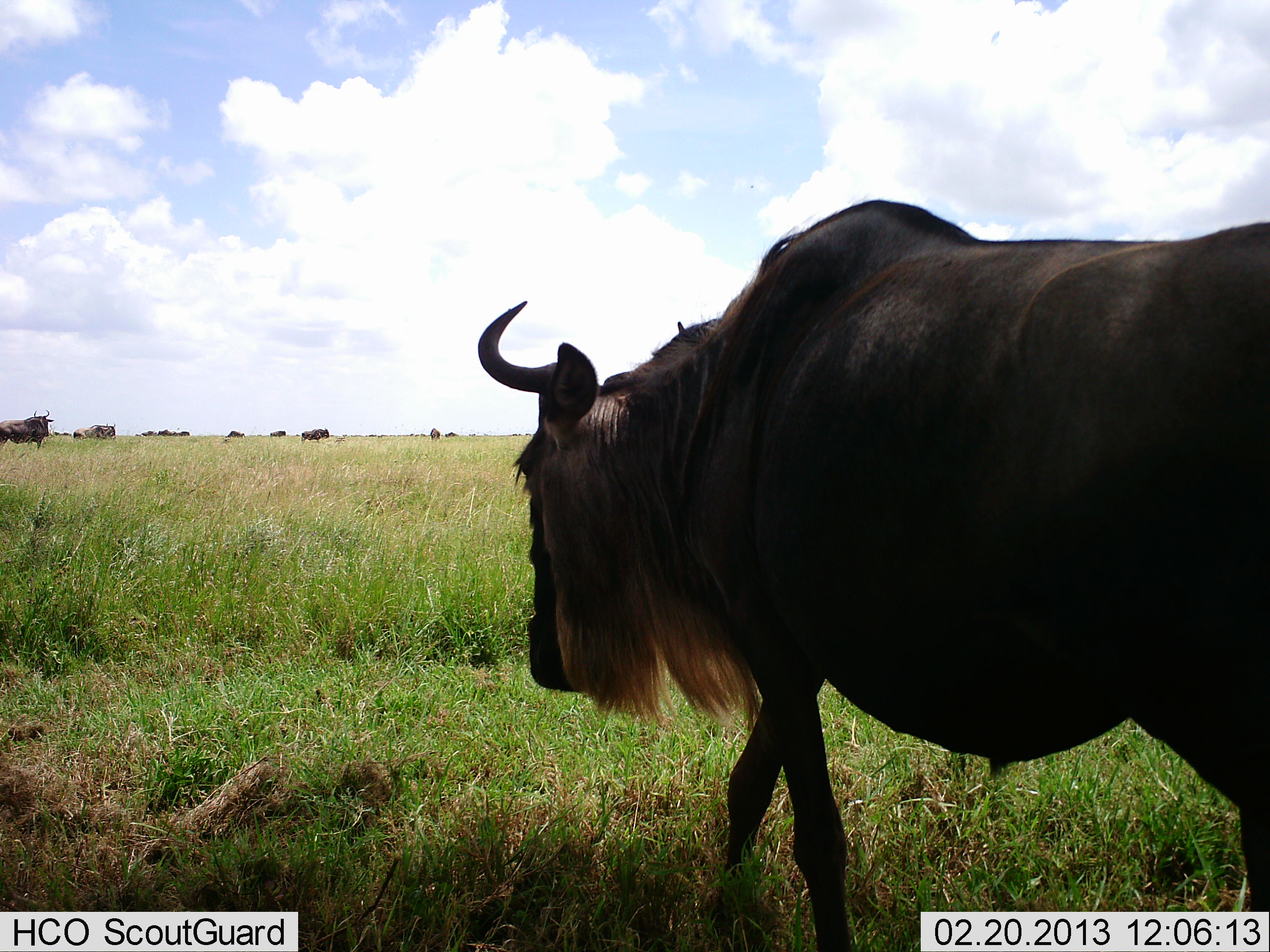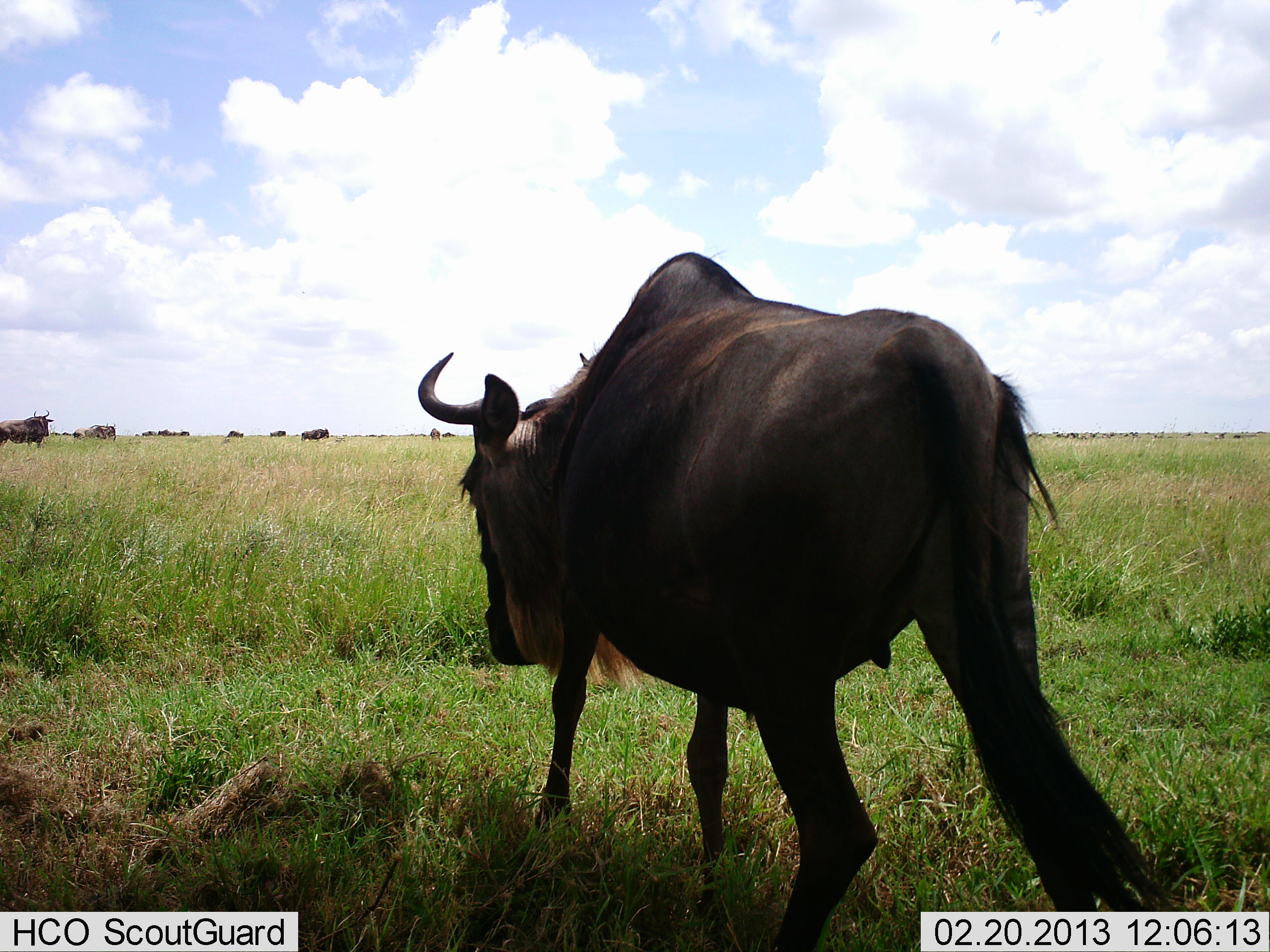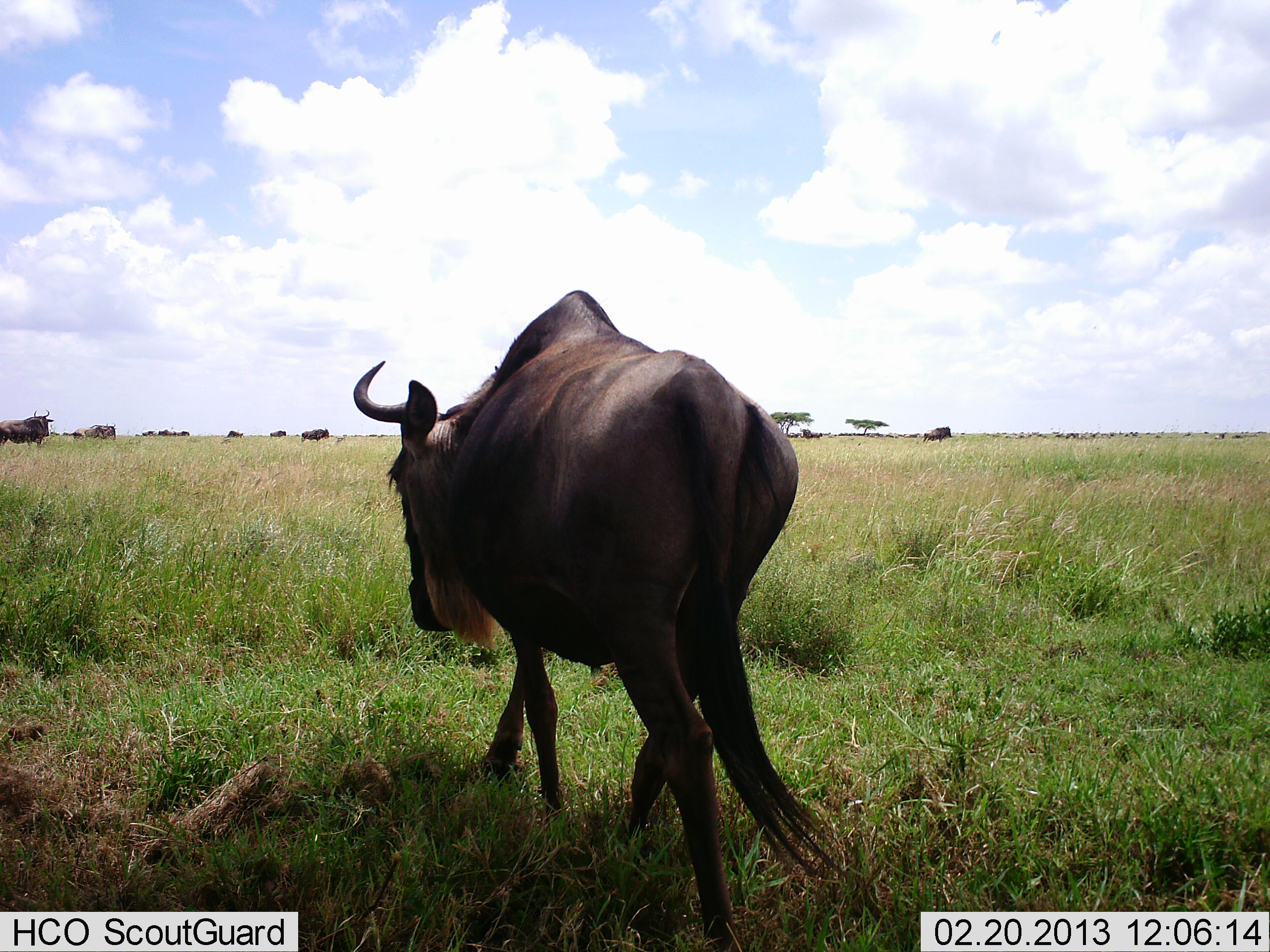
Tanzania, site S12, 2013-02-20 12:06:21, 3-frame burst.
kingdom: Animalia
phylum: Chordata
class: Mammalia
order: Artiodactyla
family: Bovidae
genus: Connochaetes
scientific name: Connochaetes taurinus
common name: blue wildebeest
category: wildebeest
Wildebeest (blue wildebeest) (Connochaetes taurinus), count 2. Behavior (volunteer vote fractions): standing 38%, resting 0%, moving 90%, interacting 0%. Young present (vote fraction): 0%. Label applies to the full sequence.